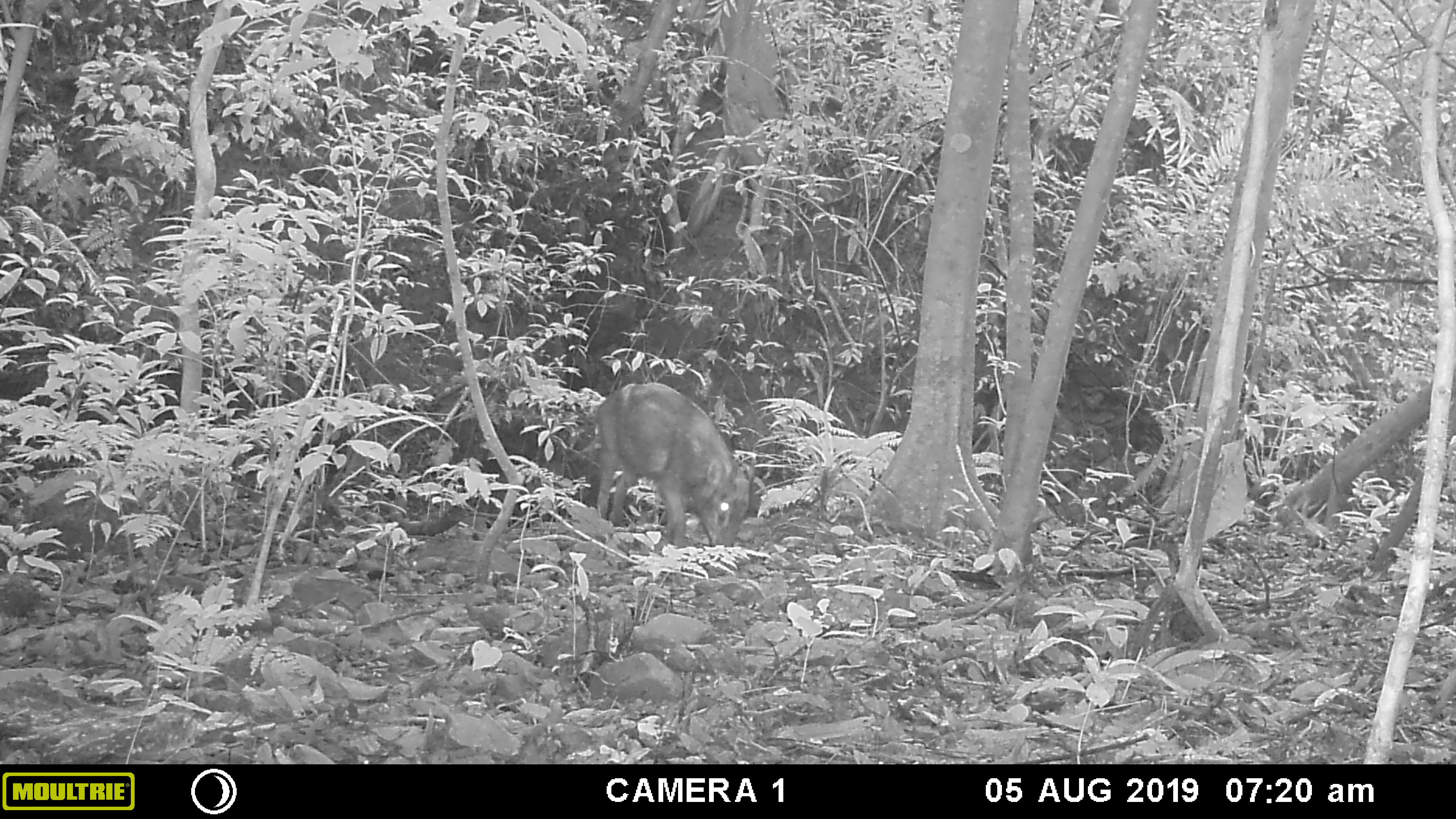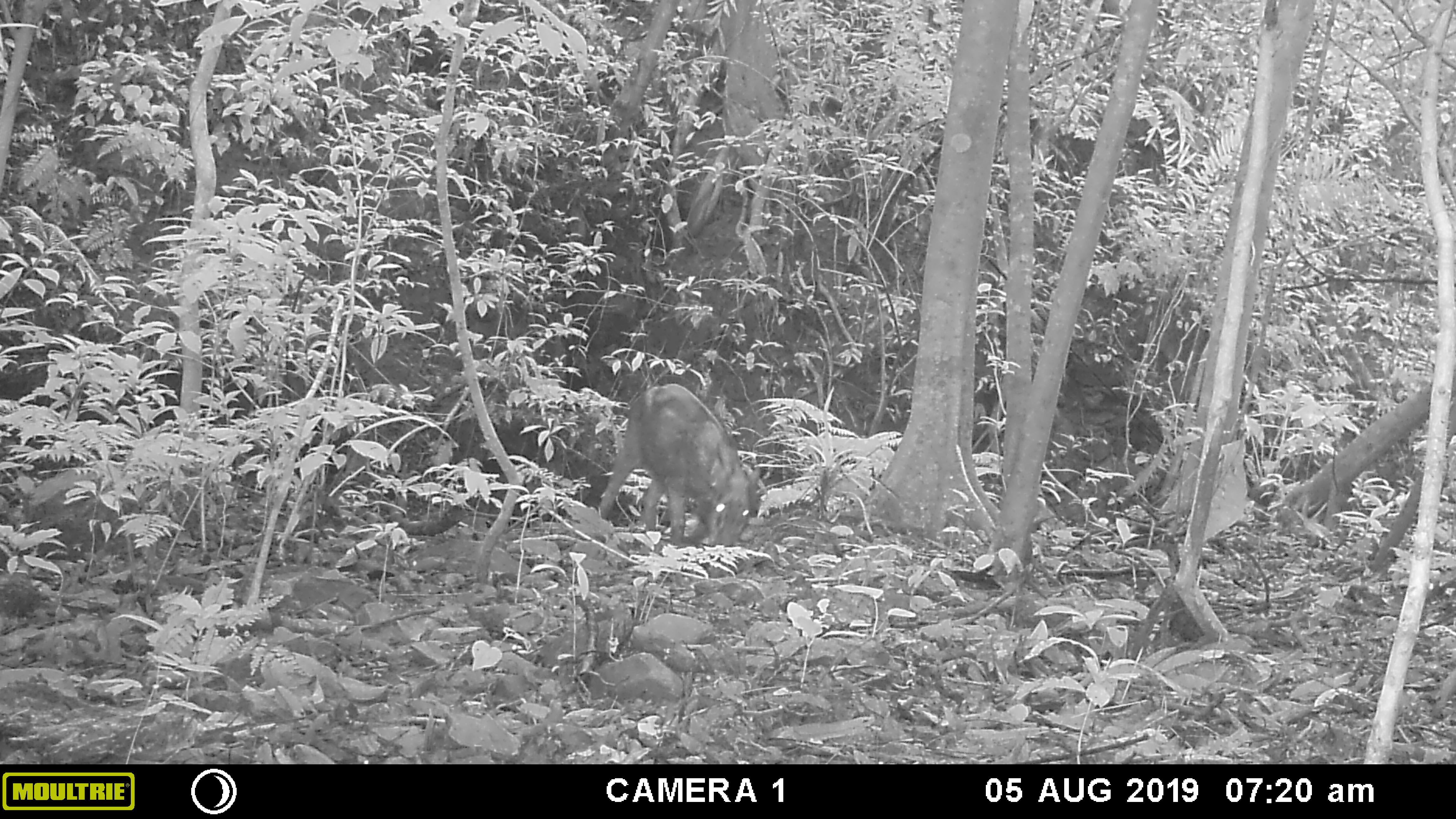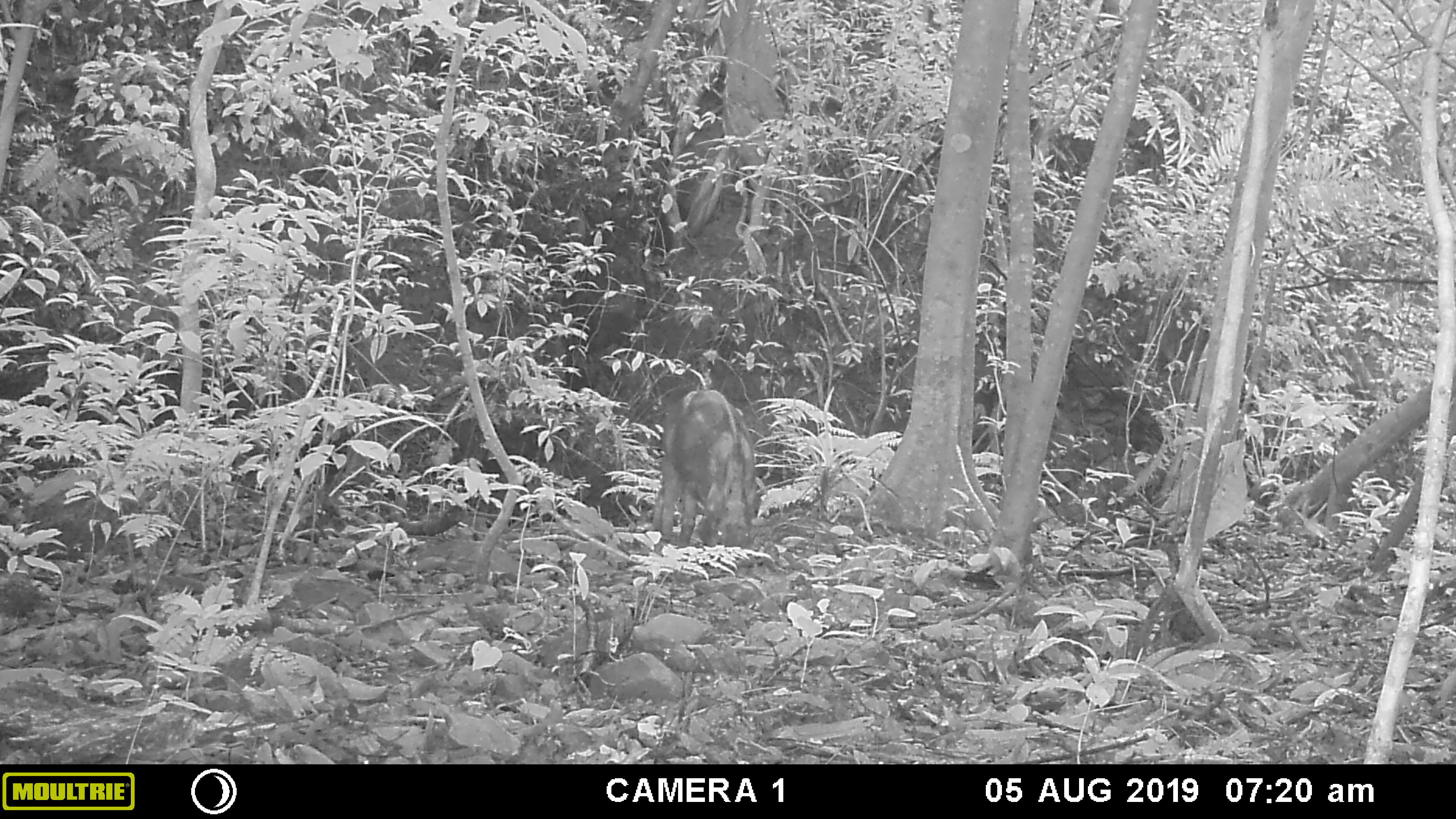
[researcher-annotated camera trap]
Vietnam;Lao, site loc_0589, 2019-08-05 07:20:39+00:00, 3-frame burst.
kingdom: Animalia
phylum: Chordata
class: Mammalia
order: Artiodactyla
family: Suidae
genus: Sus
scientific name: Sus scrofa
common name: eurasian wild pig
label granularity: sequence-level